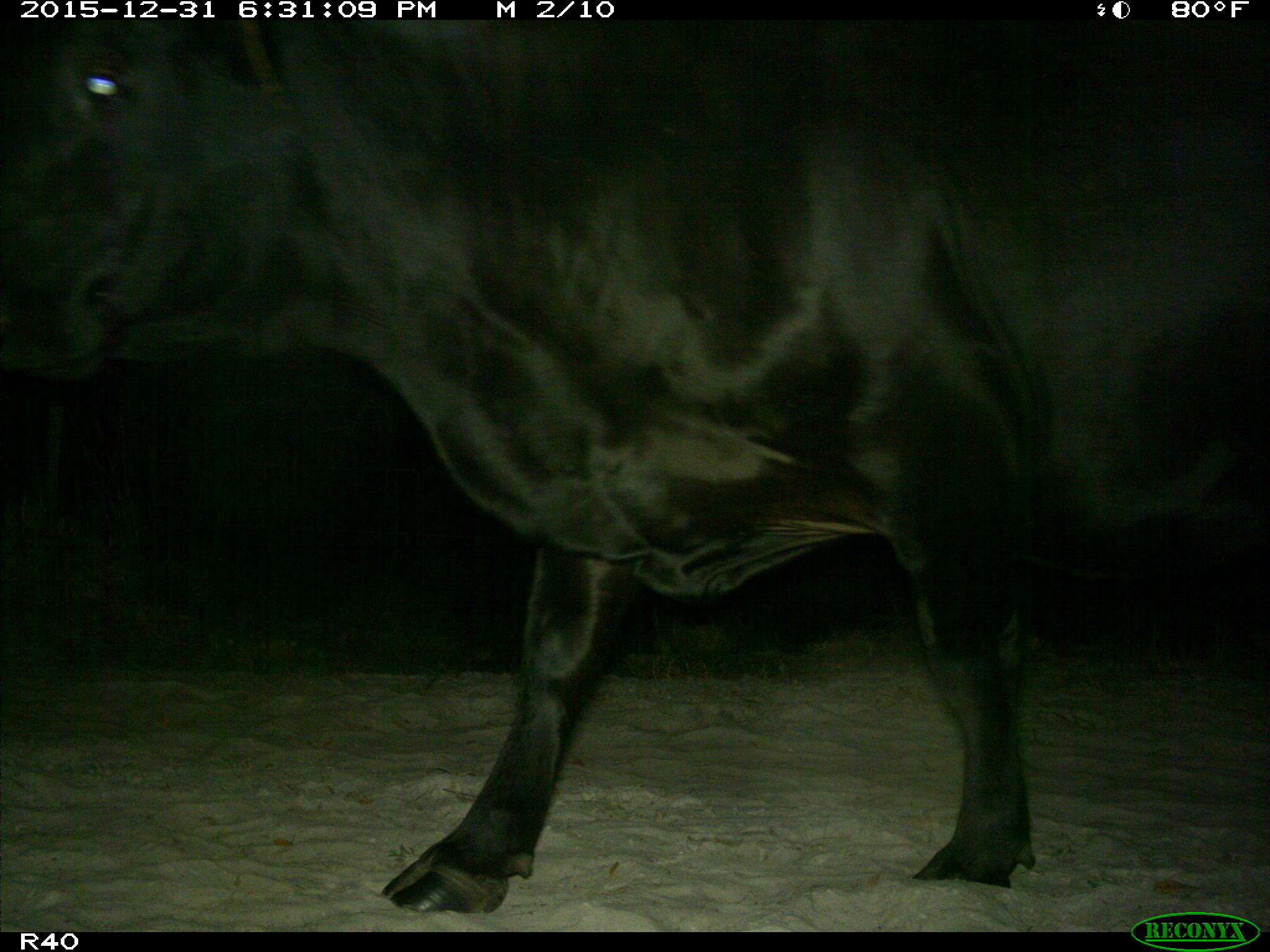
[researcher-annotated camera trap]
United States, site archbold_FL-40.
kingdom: Animalia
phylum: Chordata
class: Mammalia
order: Artiodactyla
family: Bovidae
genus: Bos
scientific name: Bos taurus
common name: domestic cow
Bos taurus (domestic cow).